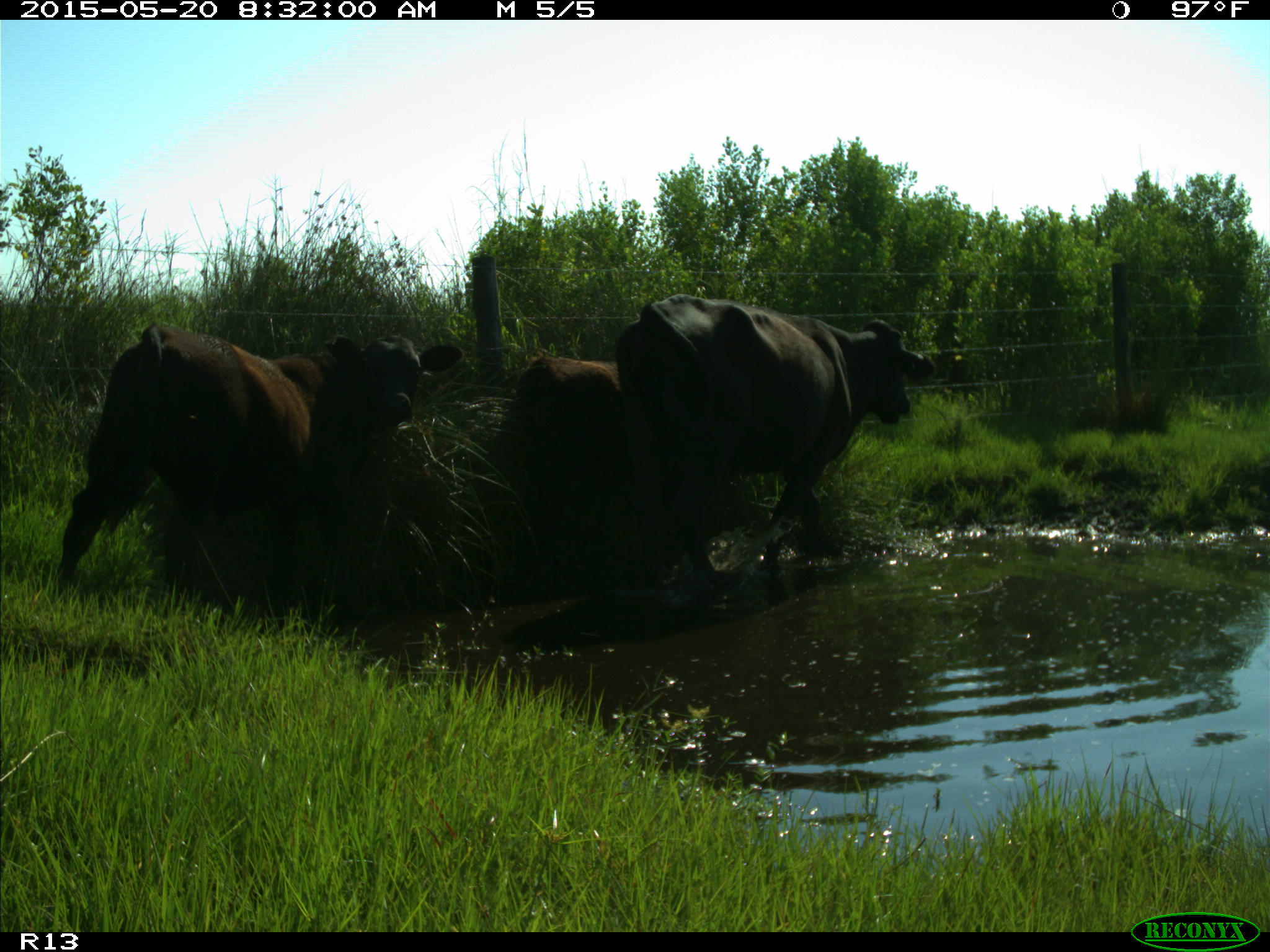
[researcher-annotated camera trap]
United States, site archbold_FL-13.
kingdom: Animalia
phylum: Chordata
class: Mammalia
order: Artiodactyla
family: Bovidae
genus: Bos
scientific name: Bos taurus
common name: domestic cow